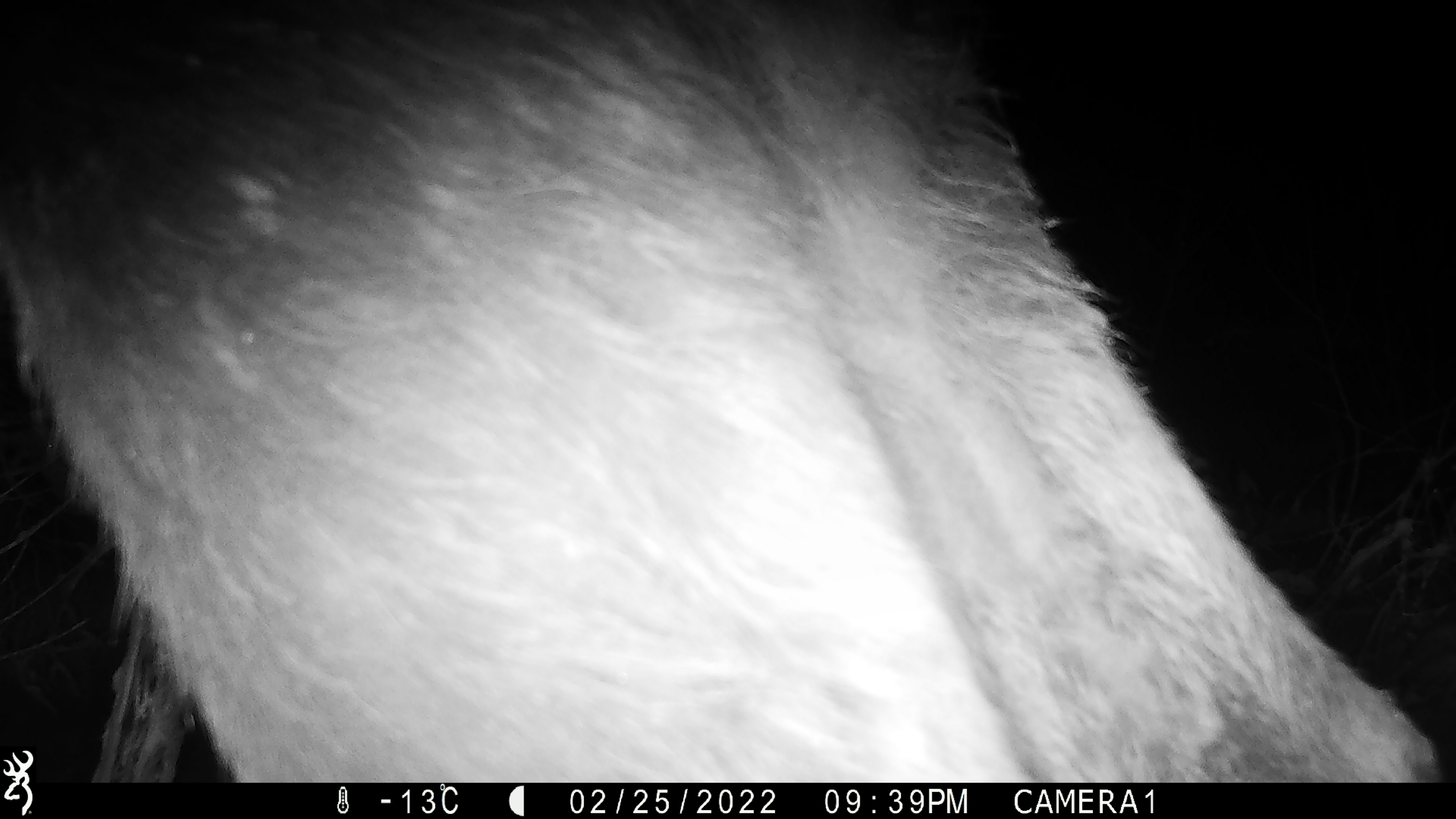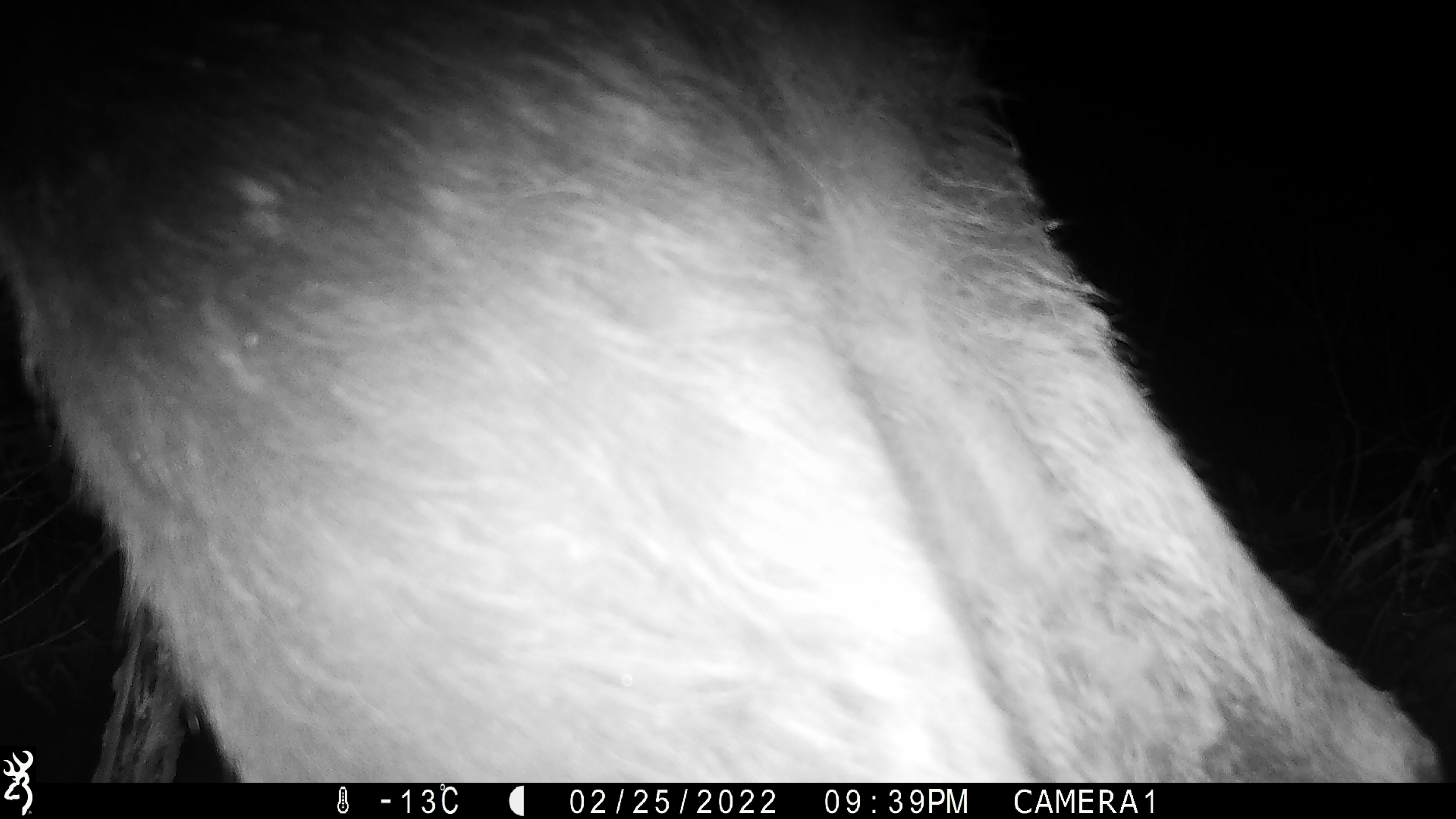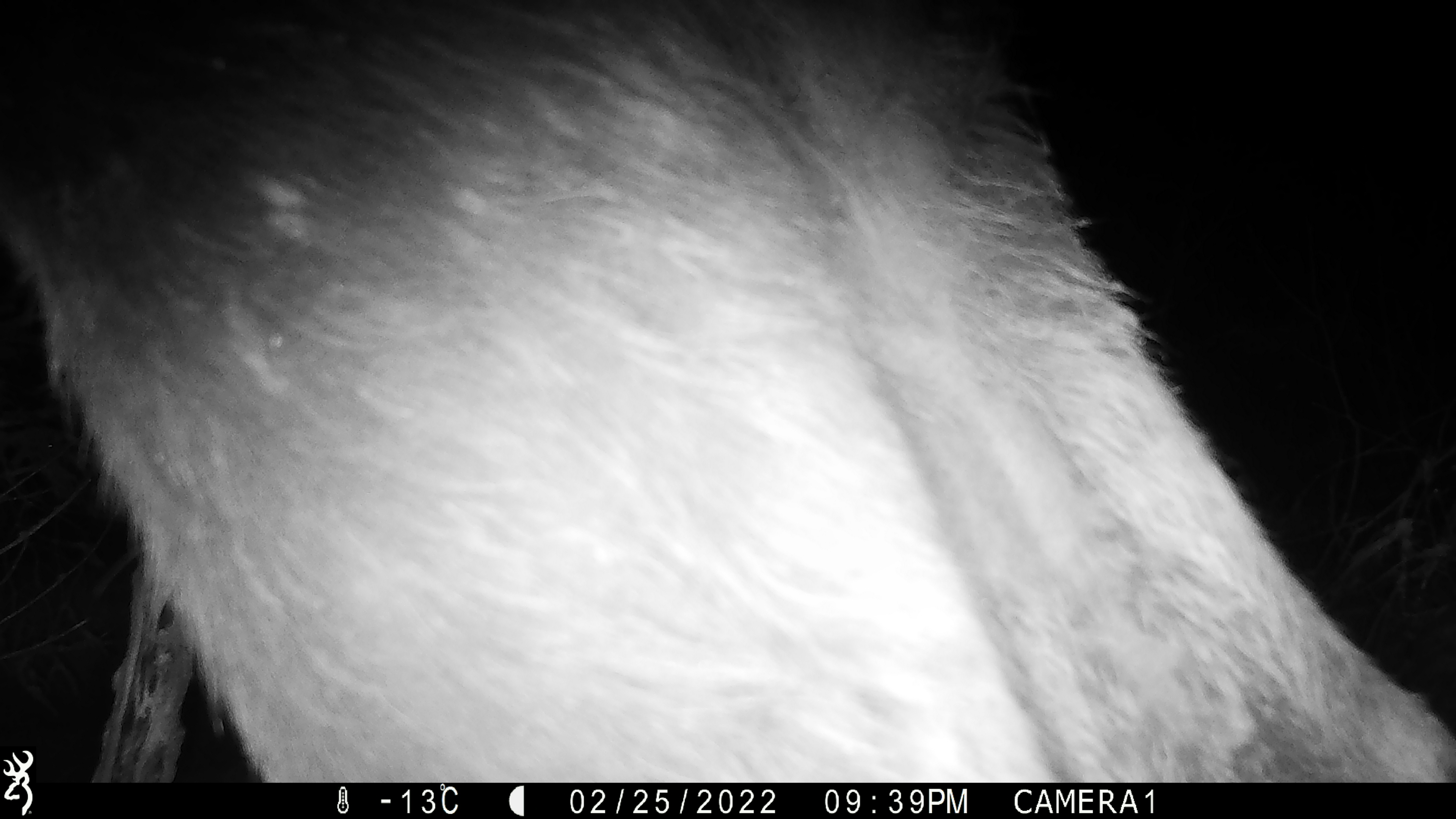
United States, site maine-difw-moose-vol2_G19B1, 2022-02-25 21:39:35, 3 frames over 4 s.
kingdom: Animalia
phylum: Chordata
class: Mammalia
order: Artiodactyla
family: Cervidae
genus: Alces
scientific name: Alces alces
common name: moose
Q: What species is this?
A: Moose (Alces alces).